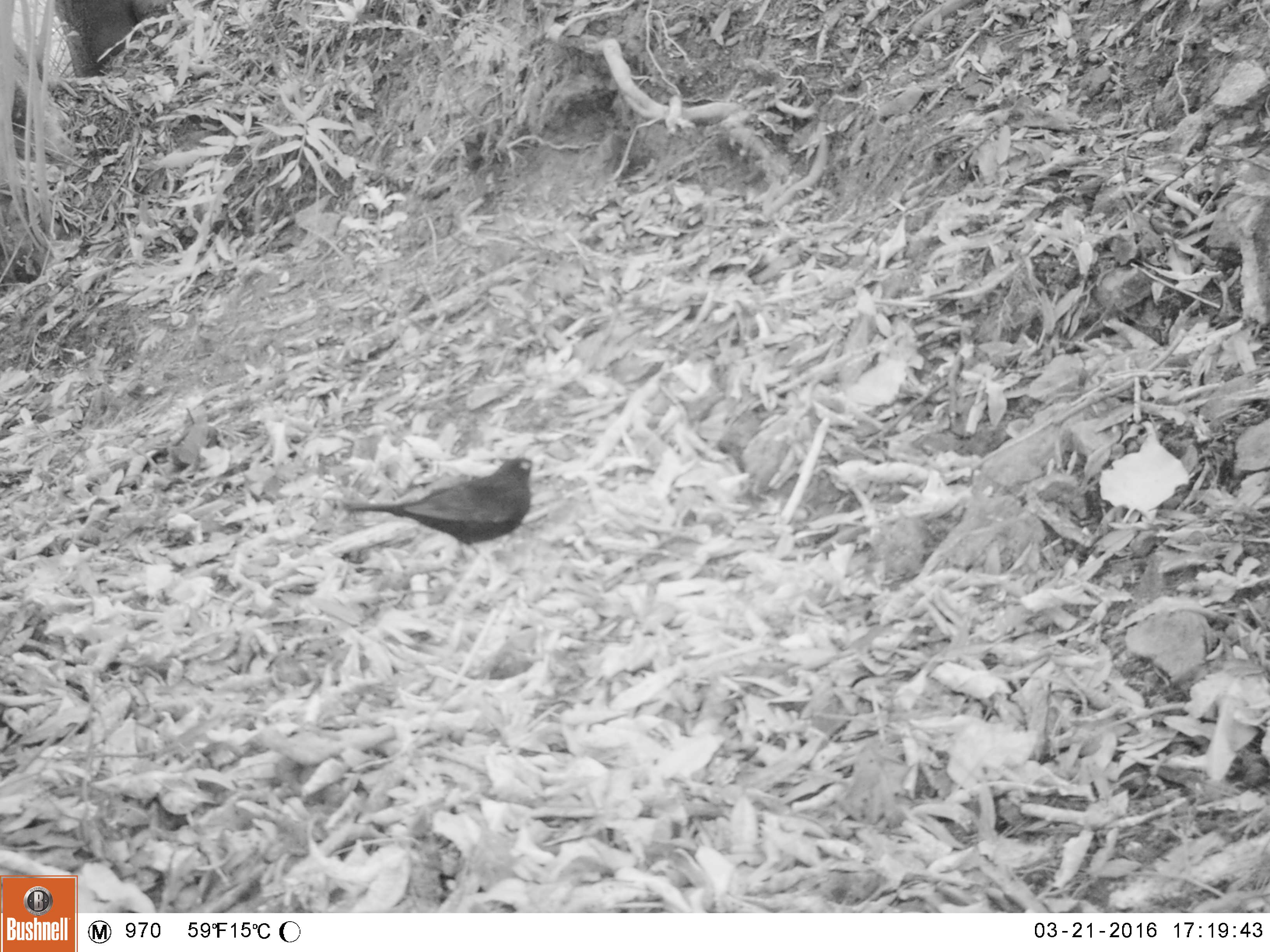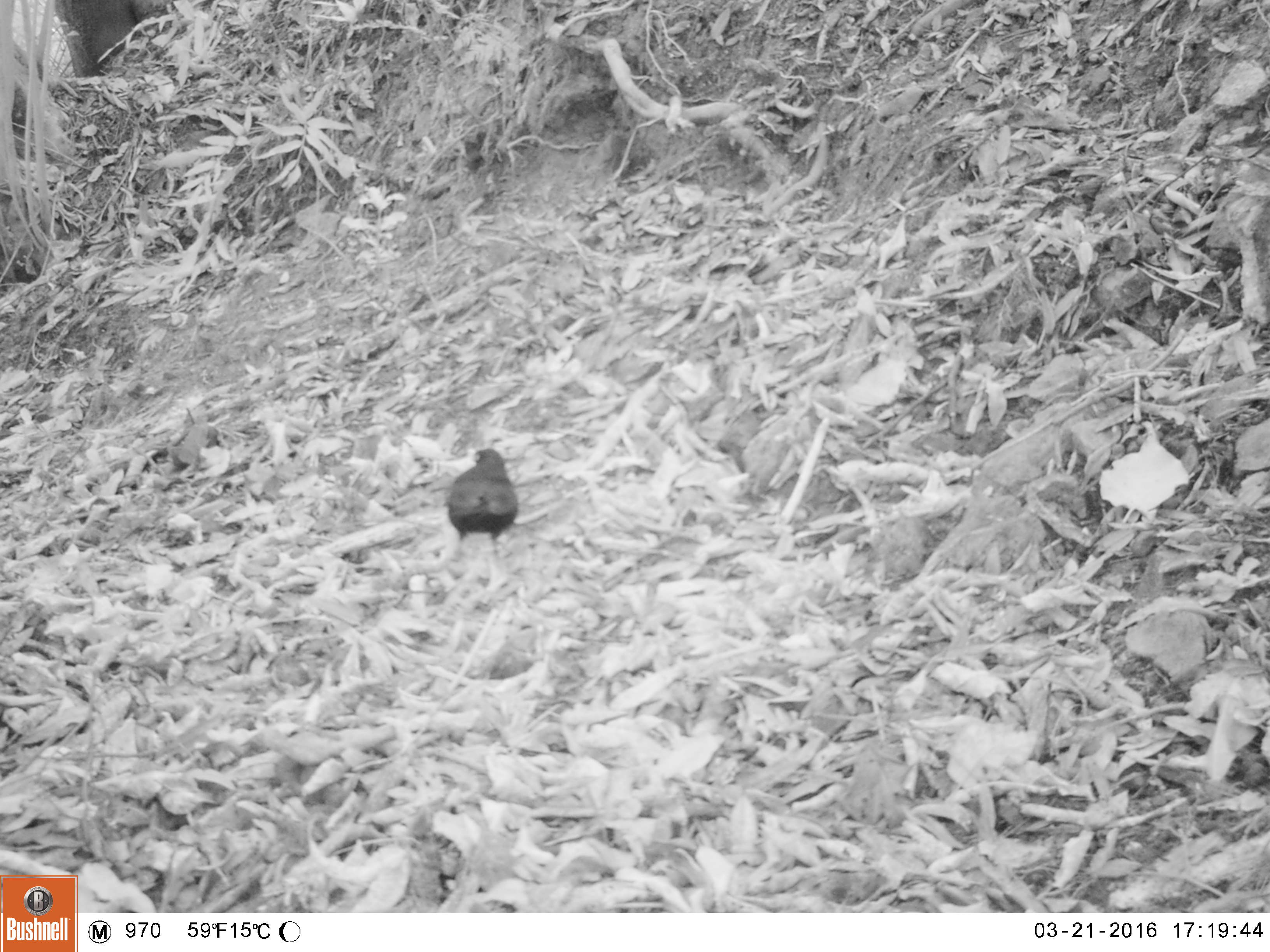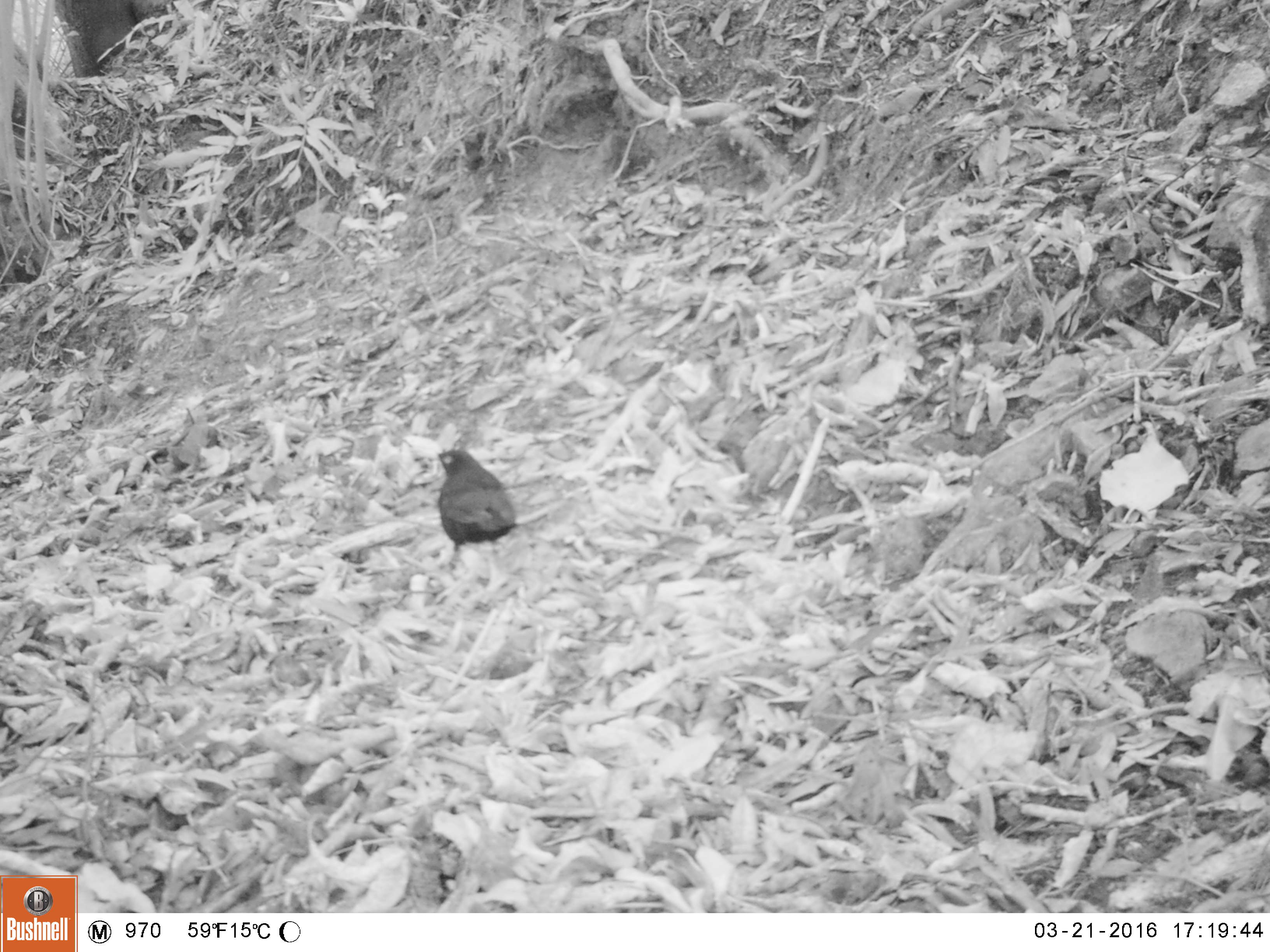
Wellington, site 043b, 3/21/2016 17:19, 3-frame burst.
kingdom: Animalia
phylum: Chordata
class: Aves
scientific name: Aves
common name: bird